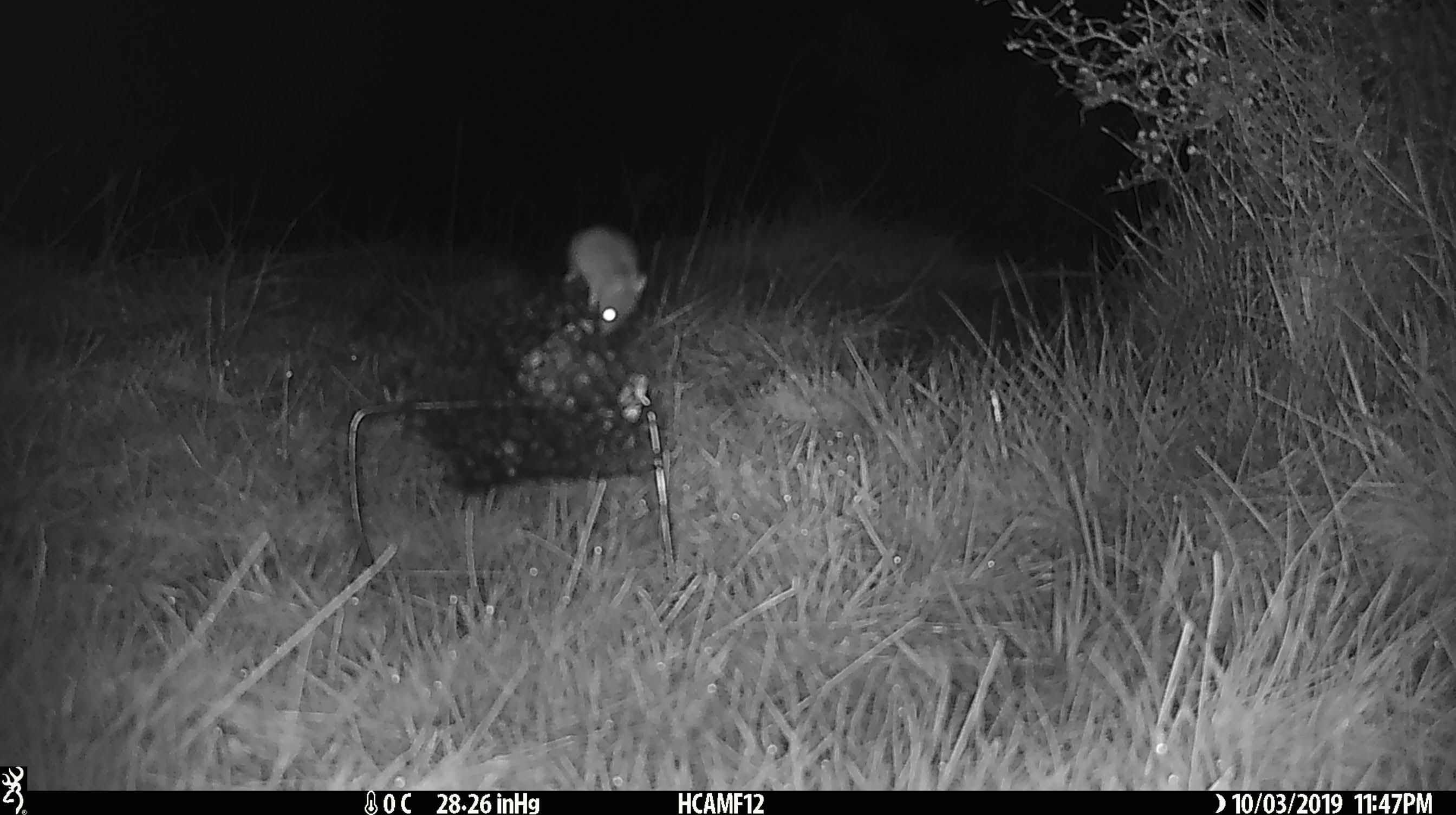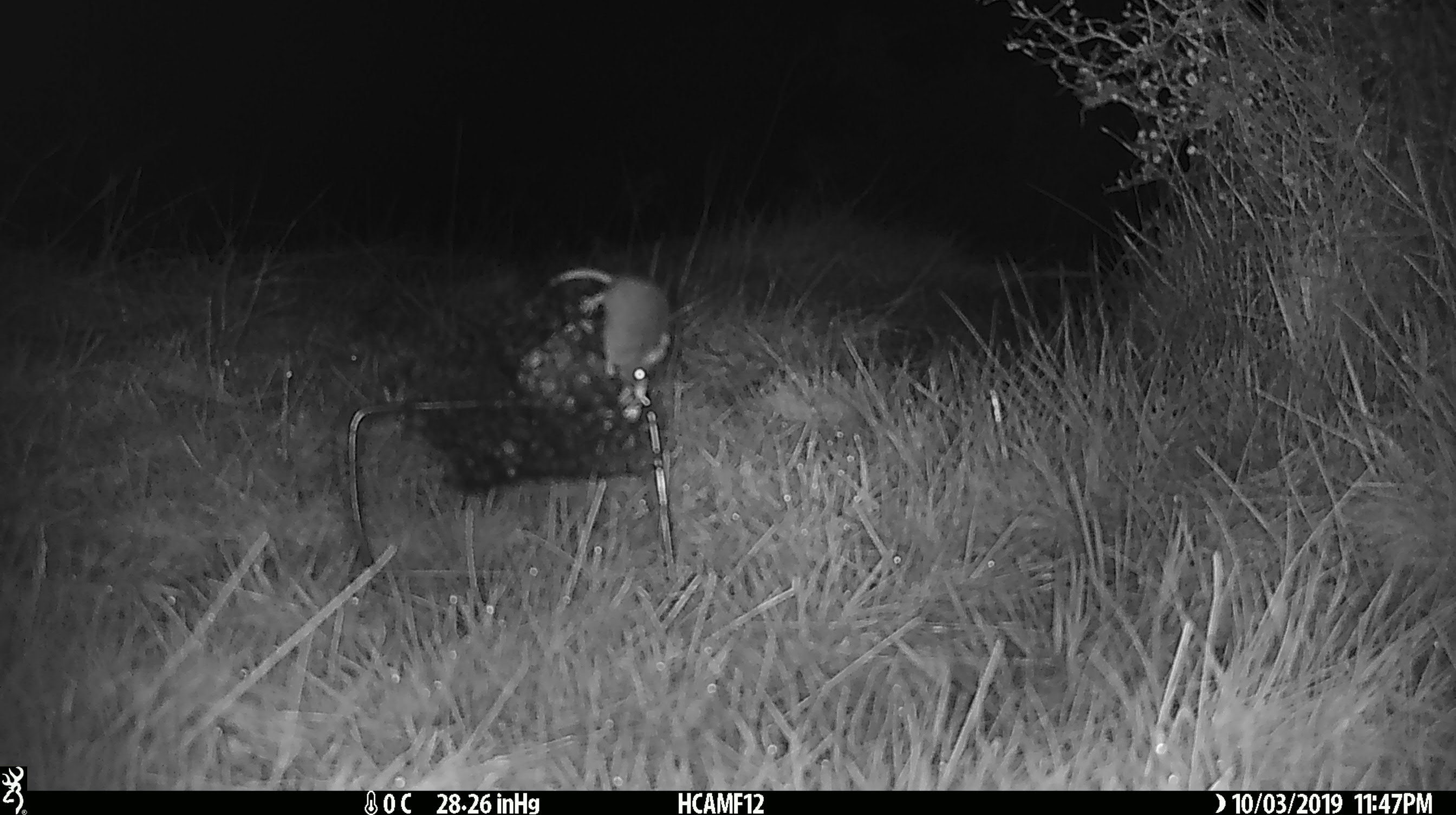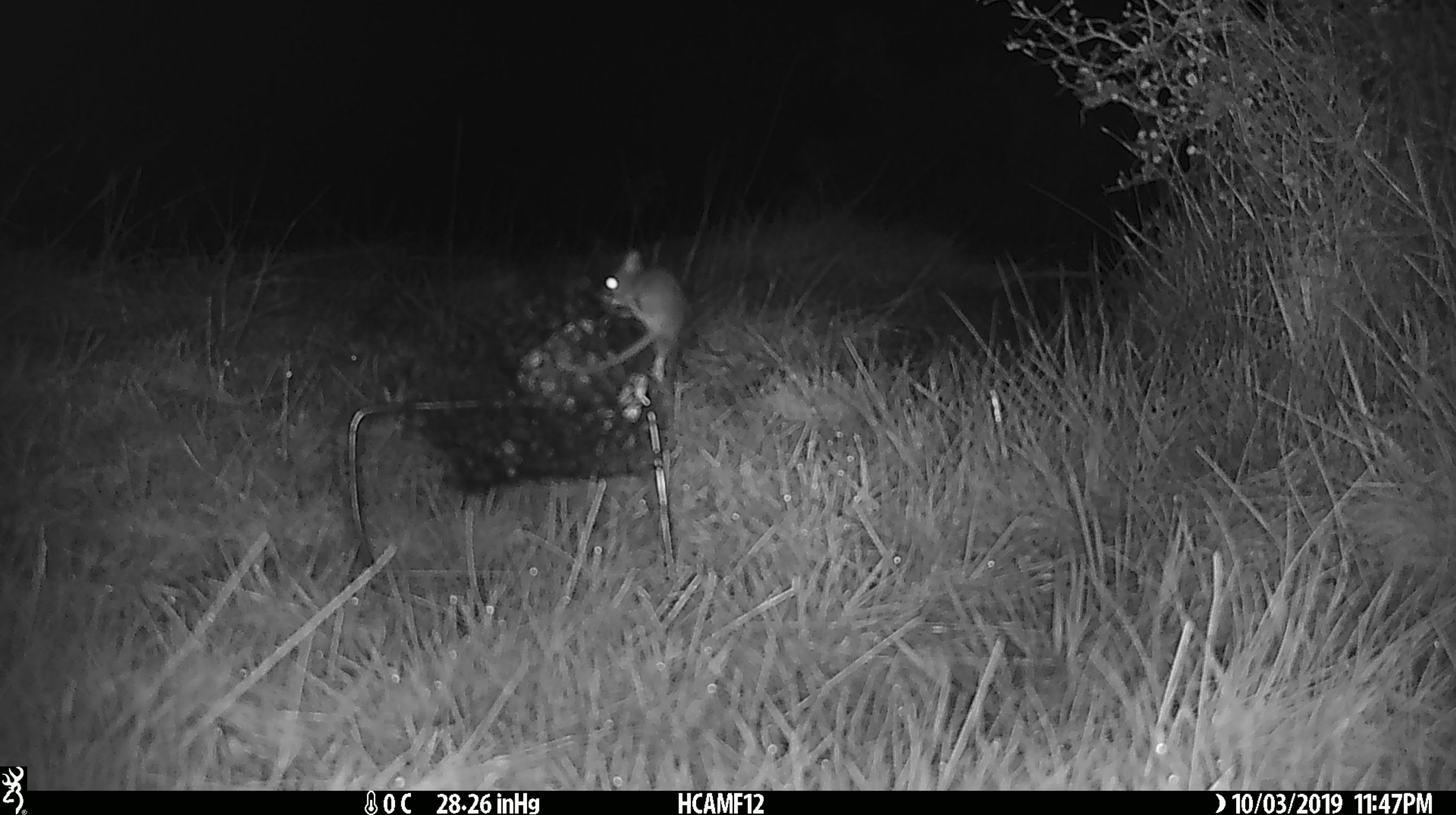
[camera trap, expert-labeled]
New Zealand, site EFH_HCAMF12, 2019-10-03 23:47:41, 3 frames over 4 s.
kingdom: Animalia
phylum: Chordata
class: Mammalia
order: Rodentia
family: Muridae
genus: Mus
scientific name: Mus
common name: mouse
Mouse (Mus).